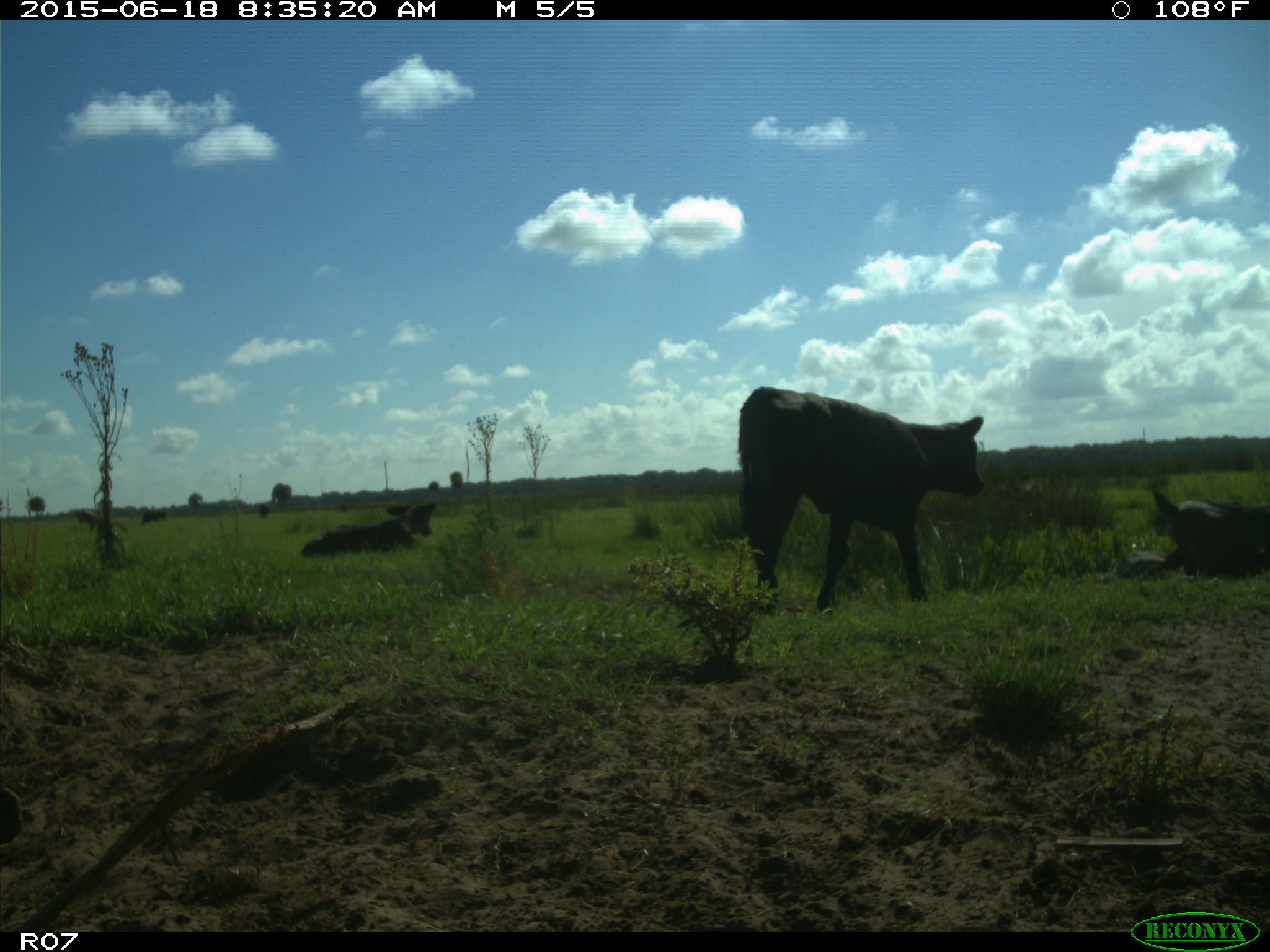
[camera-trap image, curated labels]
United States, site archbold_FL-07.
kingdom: Animalia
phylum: Chordata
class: Mammalia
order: Artiodactyla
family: Bovidae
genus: Bos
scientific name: Bos taurus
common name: domestic cow